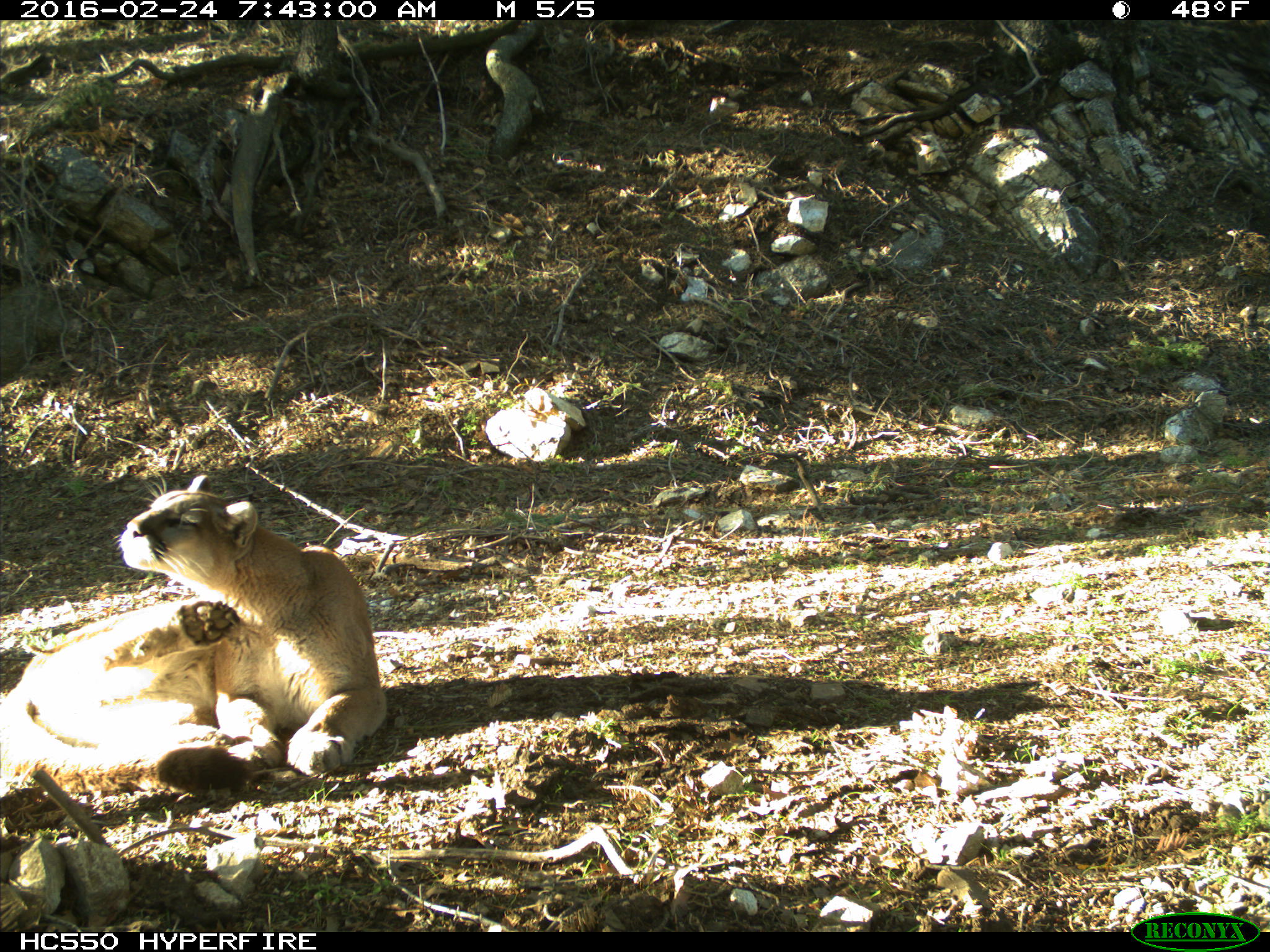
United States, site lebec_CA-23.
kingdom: Animalia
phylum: Chordata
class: Mammalia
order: Carnivora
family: Felidae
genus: Puma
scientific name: Puma concolor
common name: mountain lion